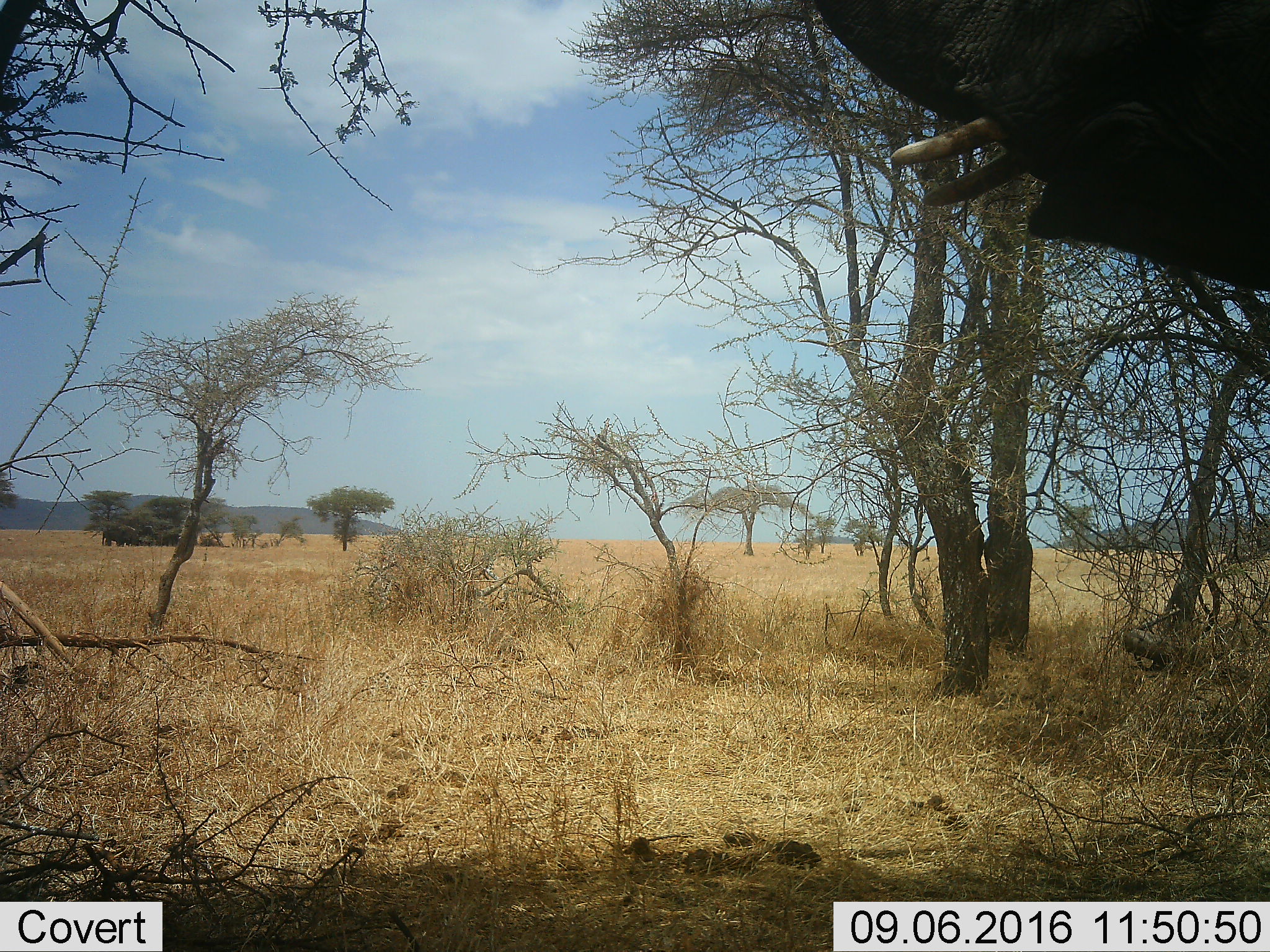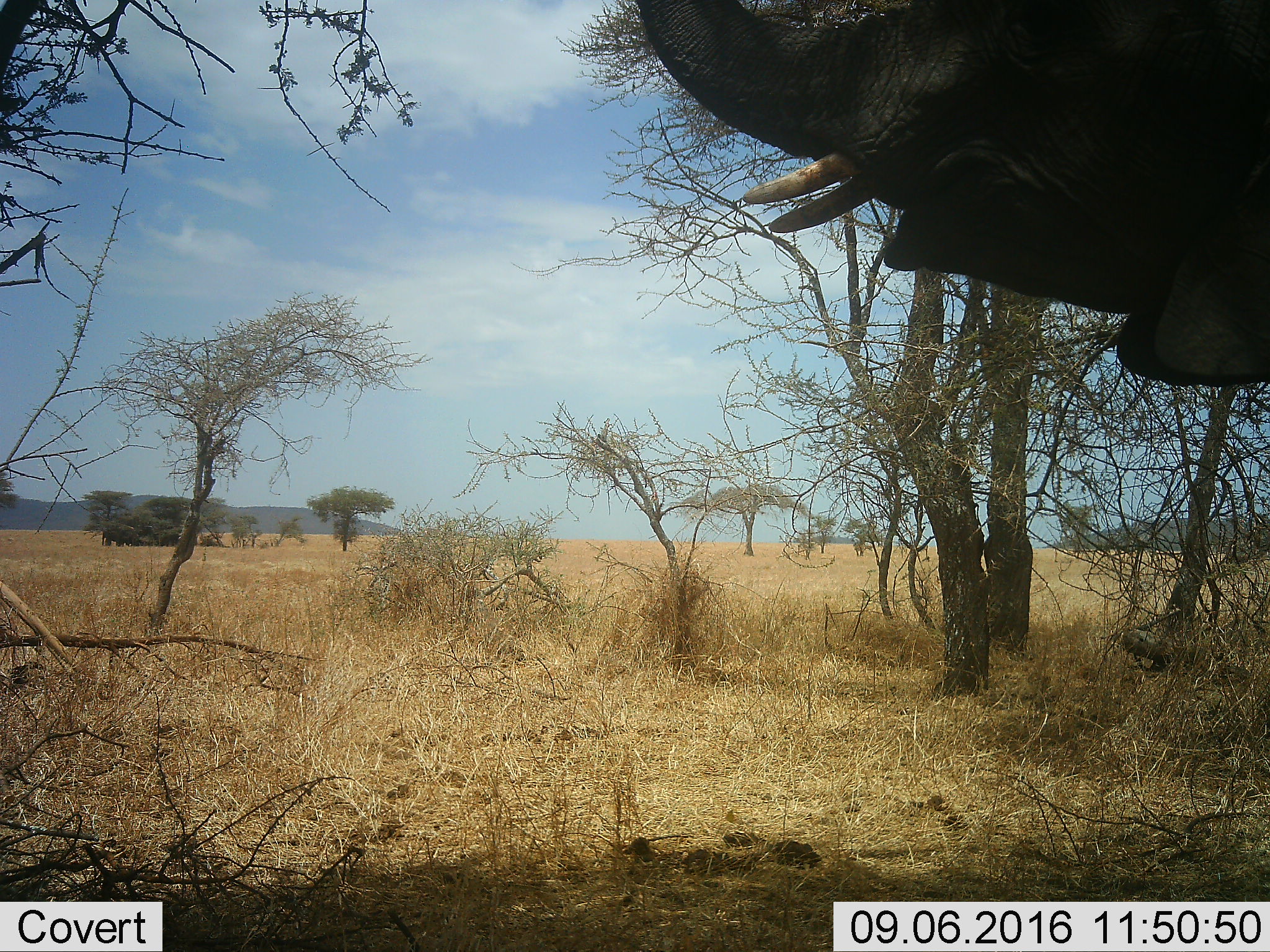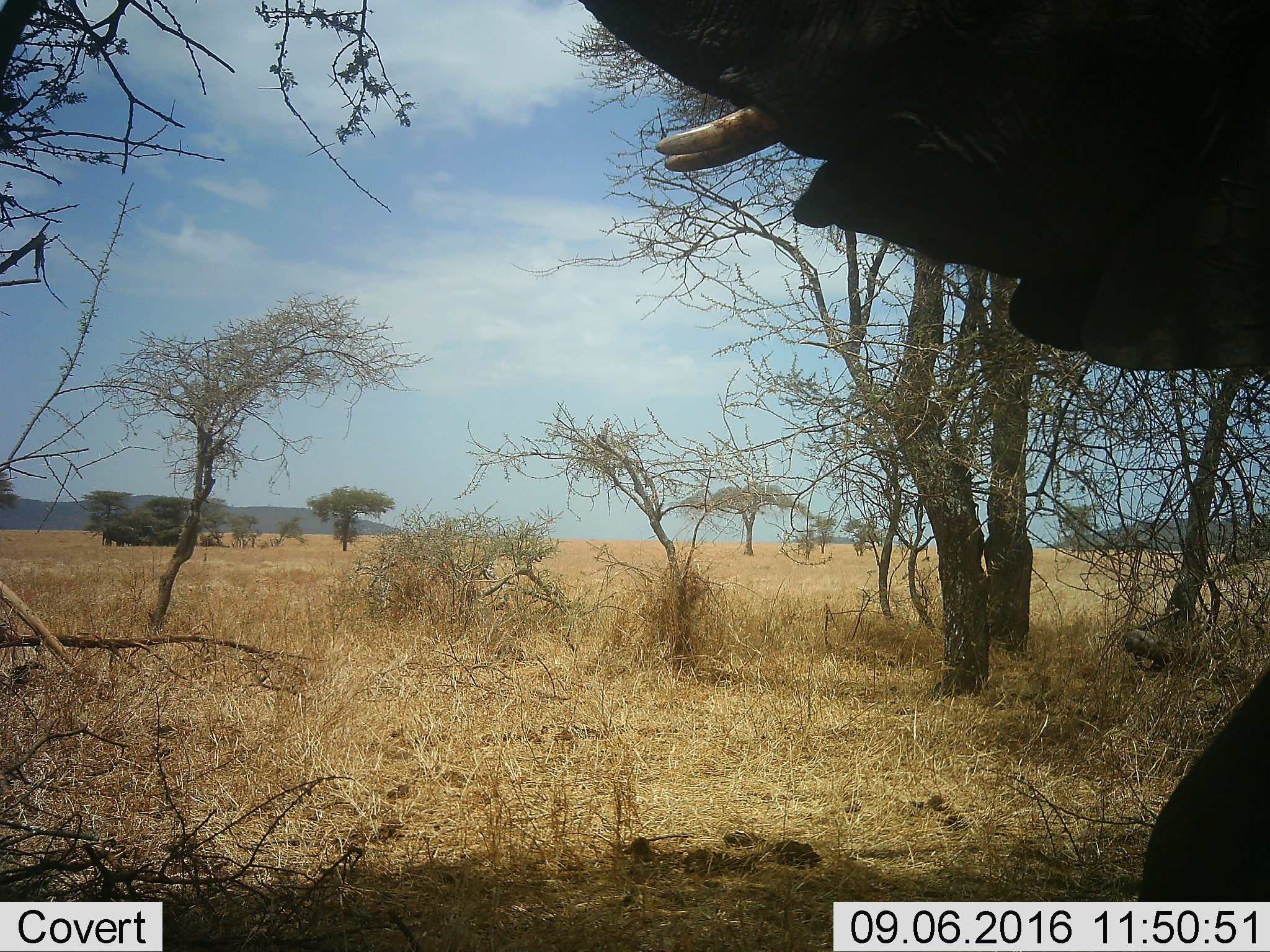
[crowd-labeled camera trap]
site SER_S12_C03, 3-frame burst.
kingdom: Animalia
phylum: Chordata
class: Mammalia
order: Proboscidea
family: Elephantidae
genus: Loxodonta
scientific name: Loxodonta africana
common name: african bush elephant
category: elephant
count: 1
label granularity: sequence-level